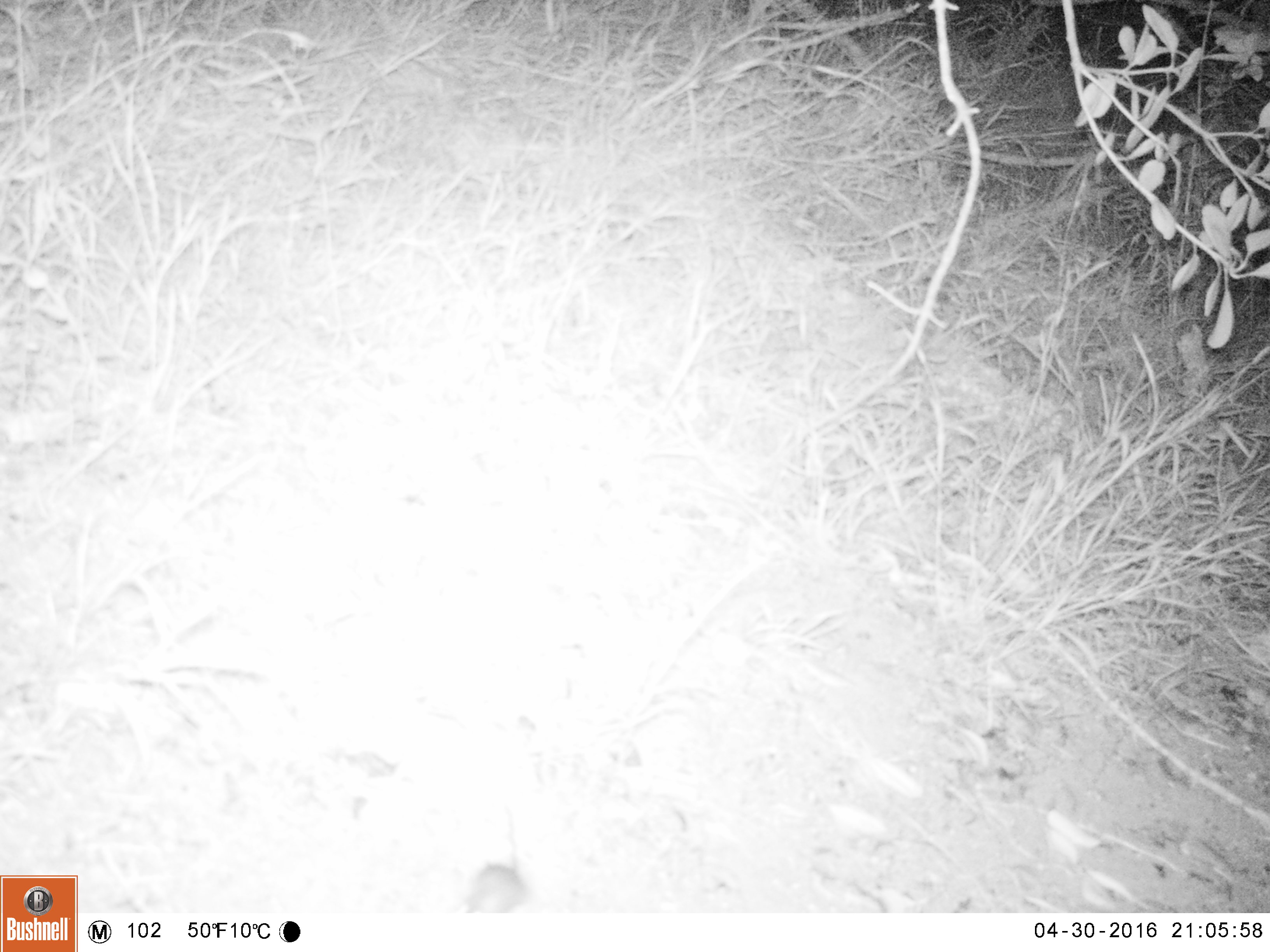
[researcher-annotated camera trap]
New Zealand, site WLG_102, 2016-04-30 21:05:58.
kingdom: Animalia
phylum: Chordata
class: Mammalia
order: Rodentia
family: Muridae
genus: Mus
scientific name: Mus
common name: mouse